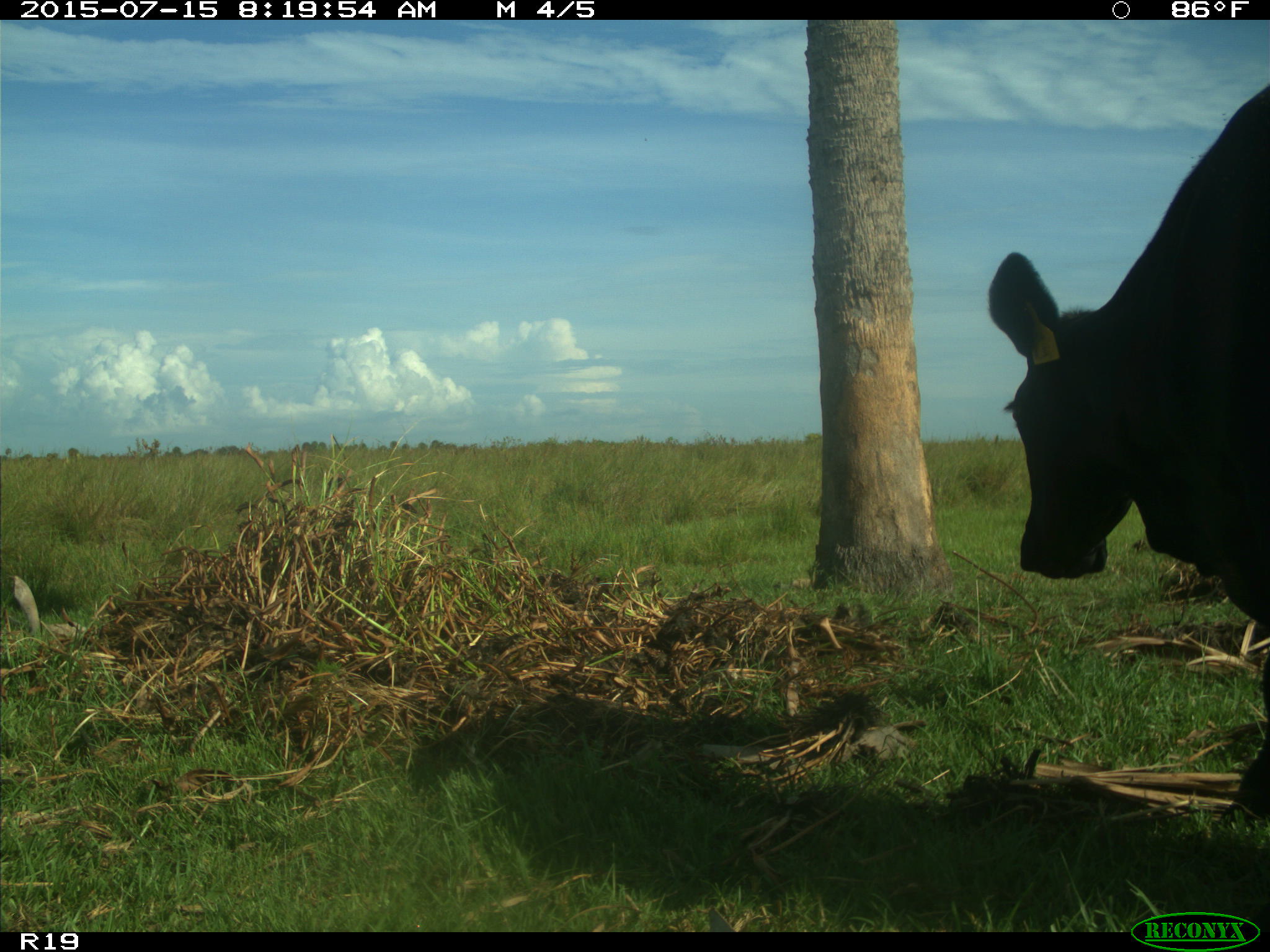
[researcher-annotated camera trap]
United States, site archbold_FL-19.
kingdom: Animalia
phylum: Chordata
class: Mammalia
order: Artiodactyla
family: Bovidae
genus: Bos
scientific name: Bos taurus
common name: domestic cow